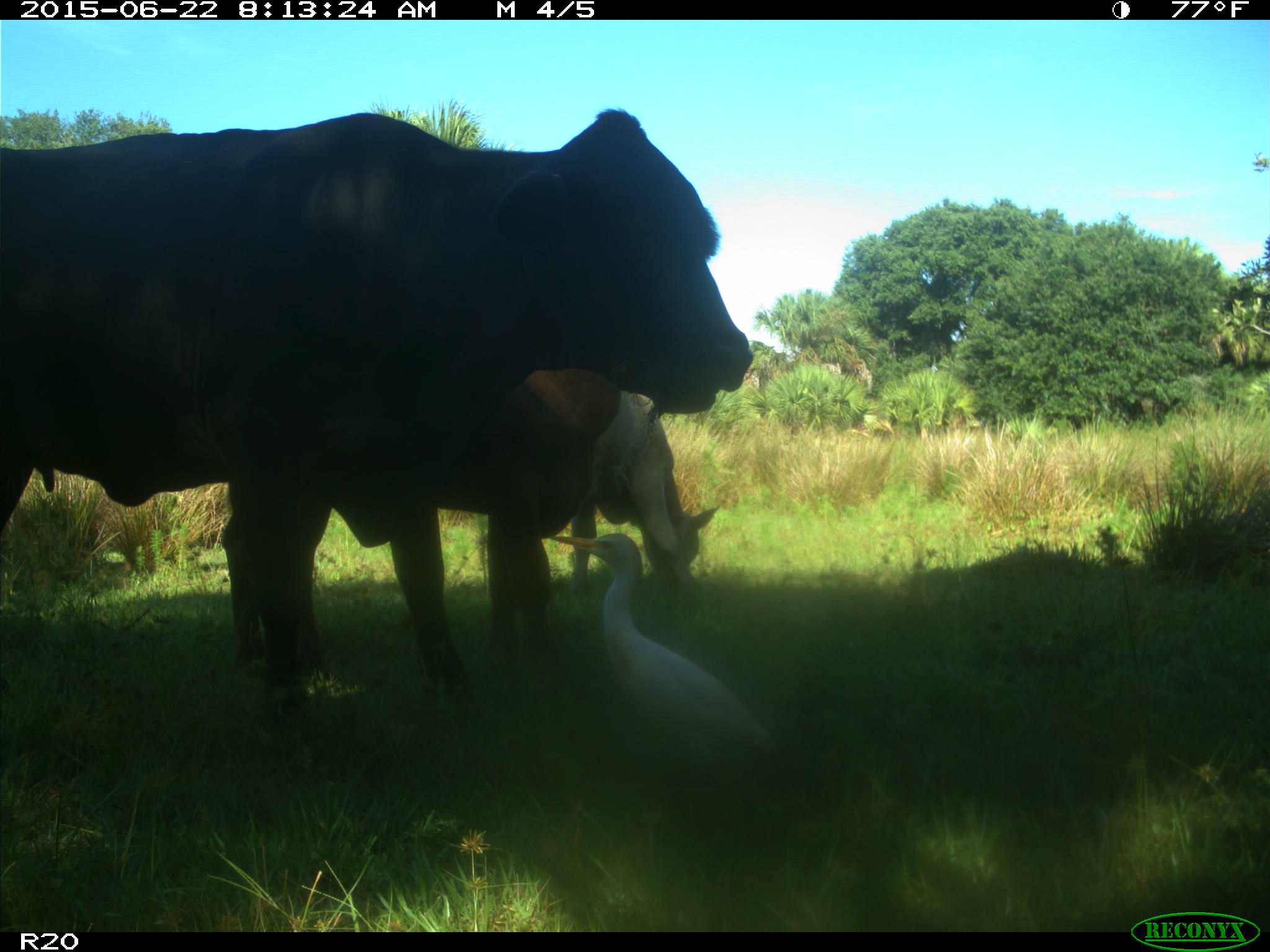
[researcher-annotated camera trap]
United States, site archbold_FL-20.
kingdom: Animalia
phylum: Chordata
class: Mammalia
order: Artiodactyla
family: Bovidae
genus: Bos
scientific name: Bos taurus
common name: domestic cow